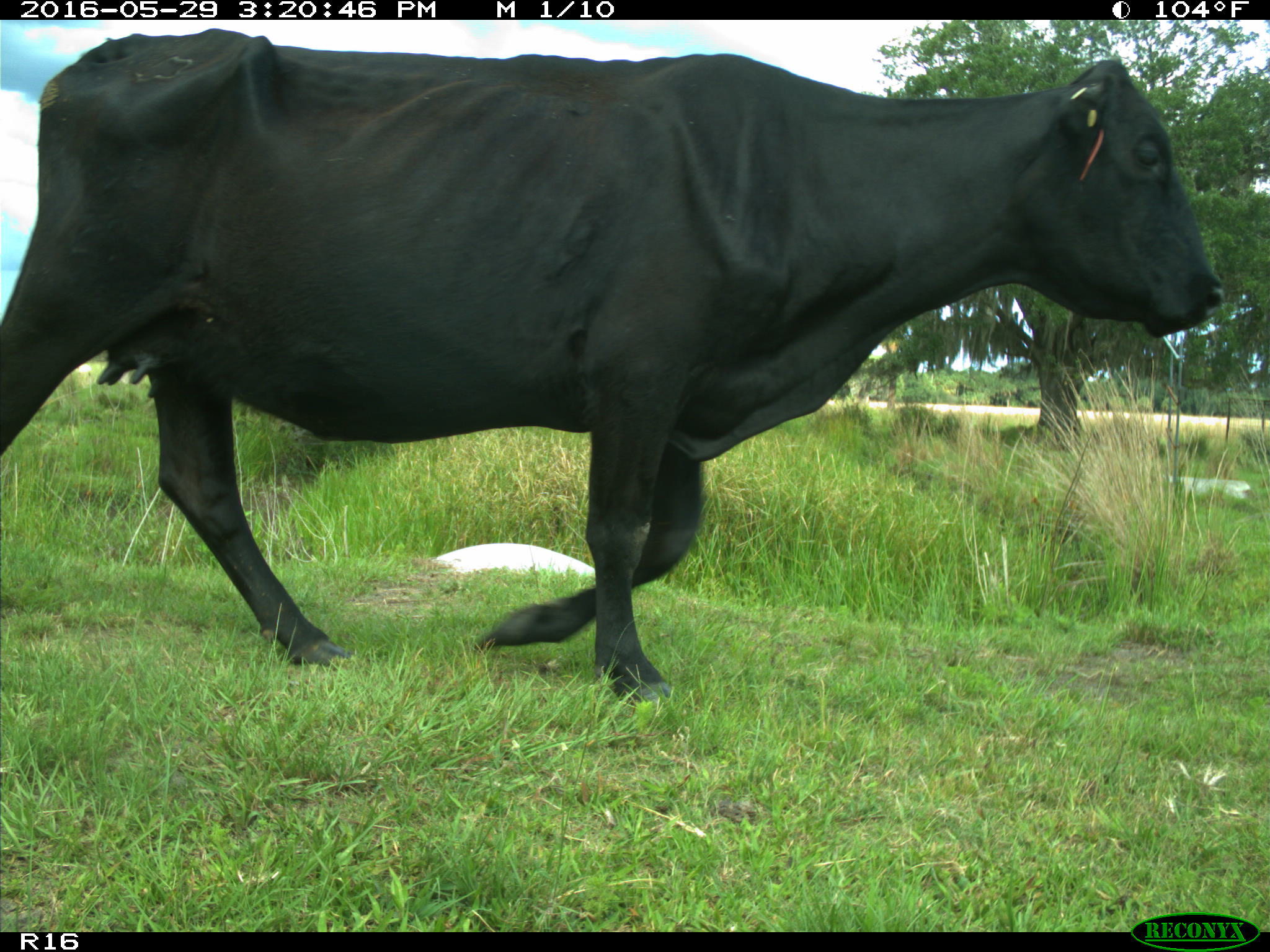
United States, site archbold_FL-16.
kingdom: Animalia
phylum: Chordata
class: Mammalia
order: Artiodactyla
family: Bovidae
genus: Bos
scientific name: Bos taurus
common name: domestic cow